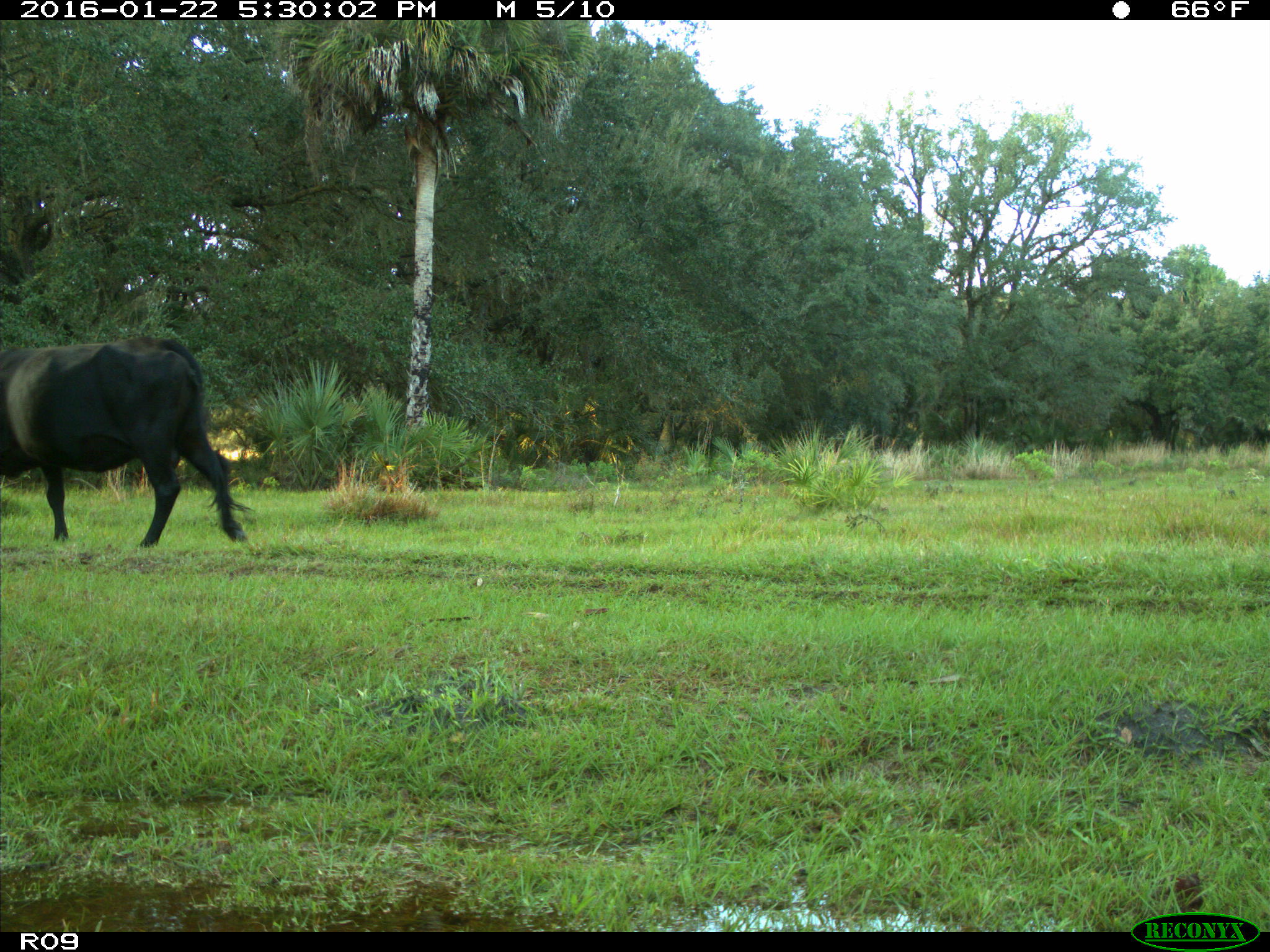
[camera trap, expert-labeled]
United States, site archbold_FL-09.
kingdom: Animalia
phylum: Chordata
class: Mammalia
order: Artiodactyla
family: Bovidae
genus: Bos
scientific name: Bos taurus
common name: domestic cow